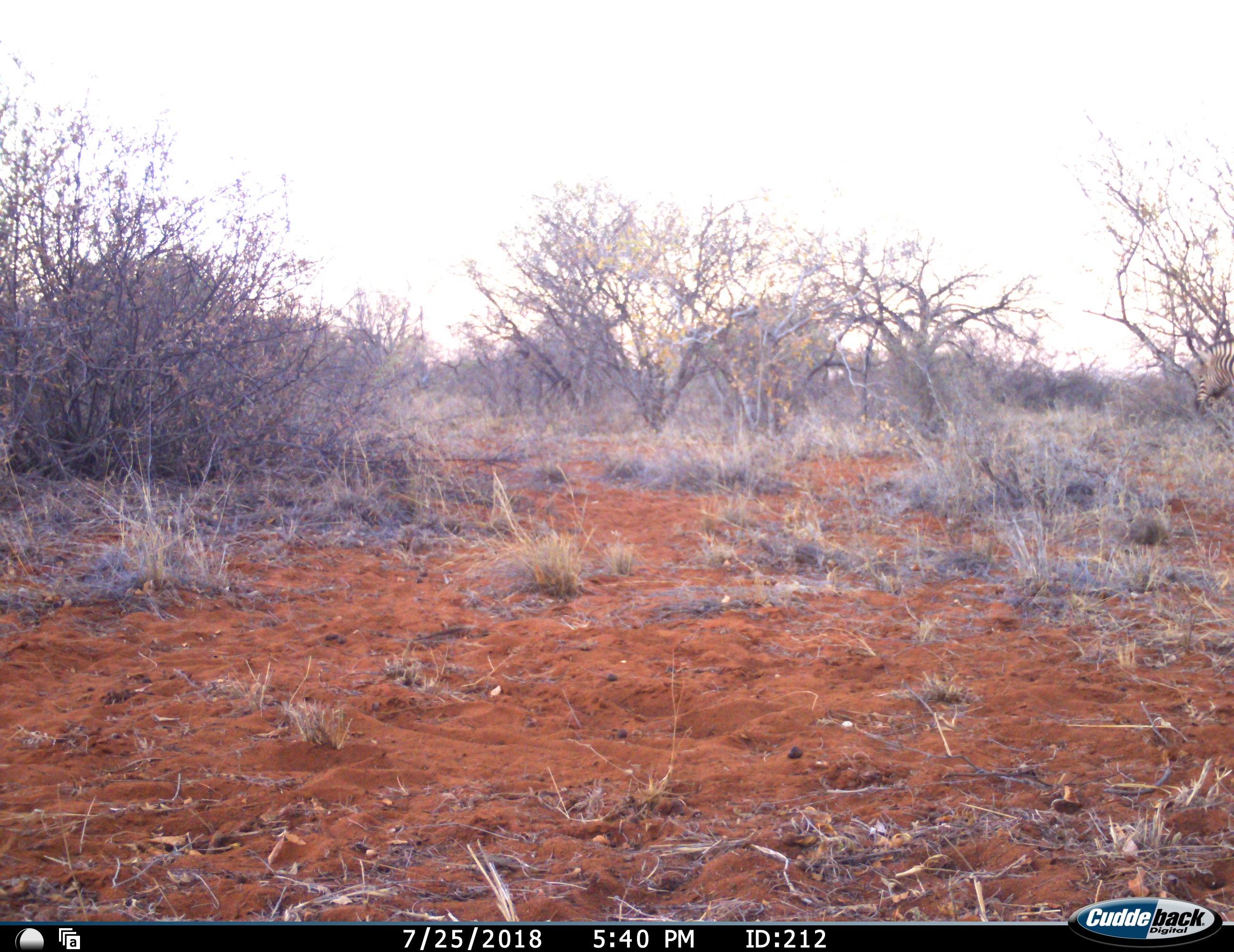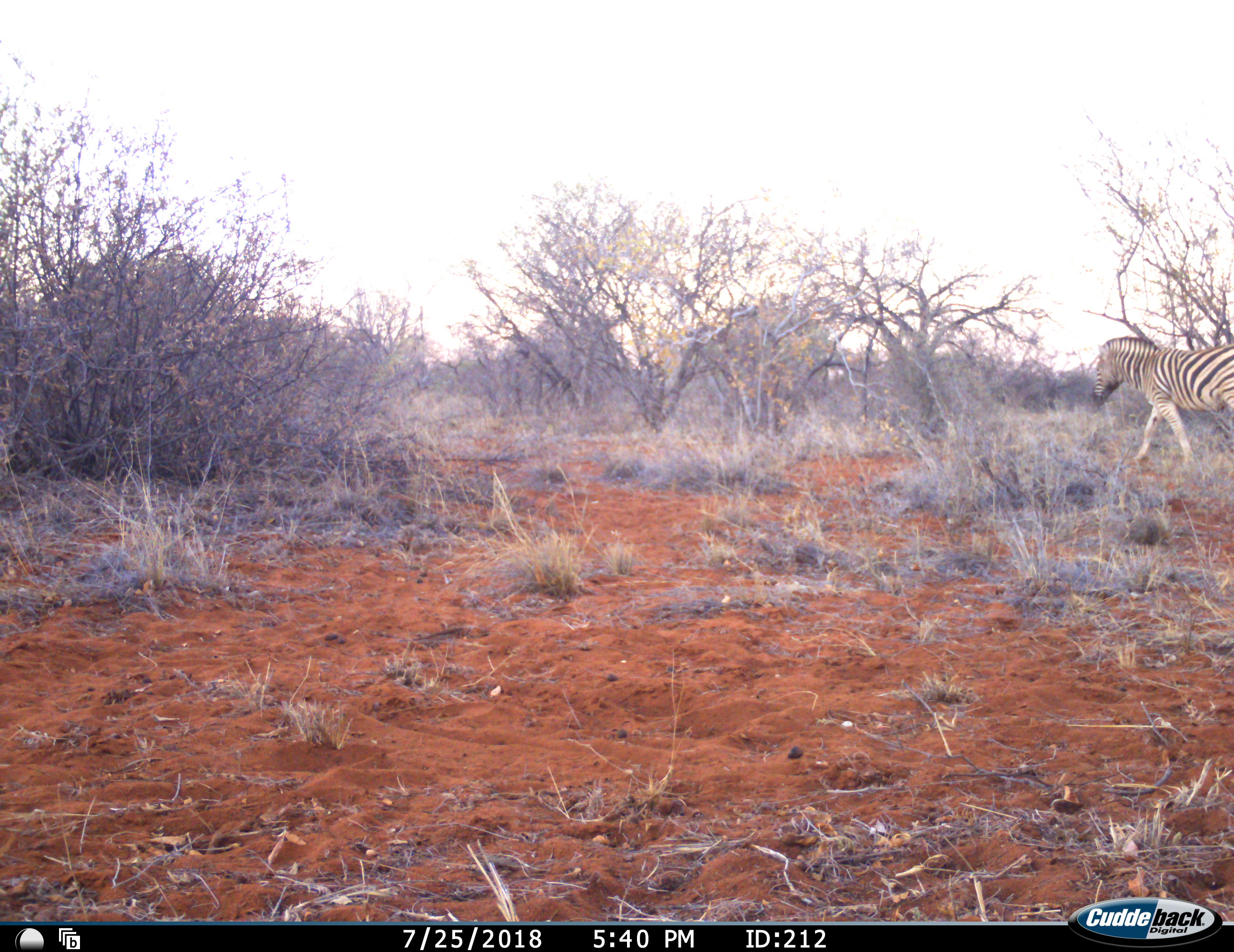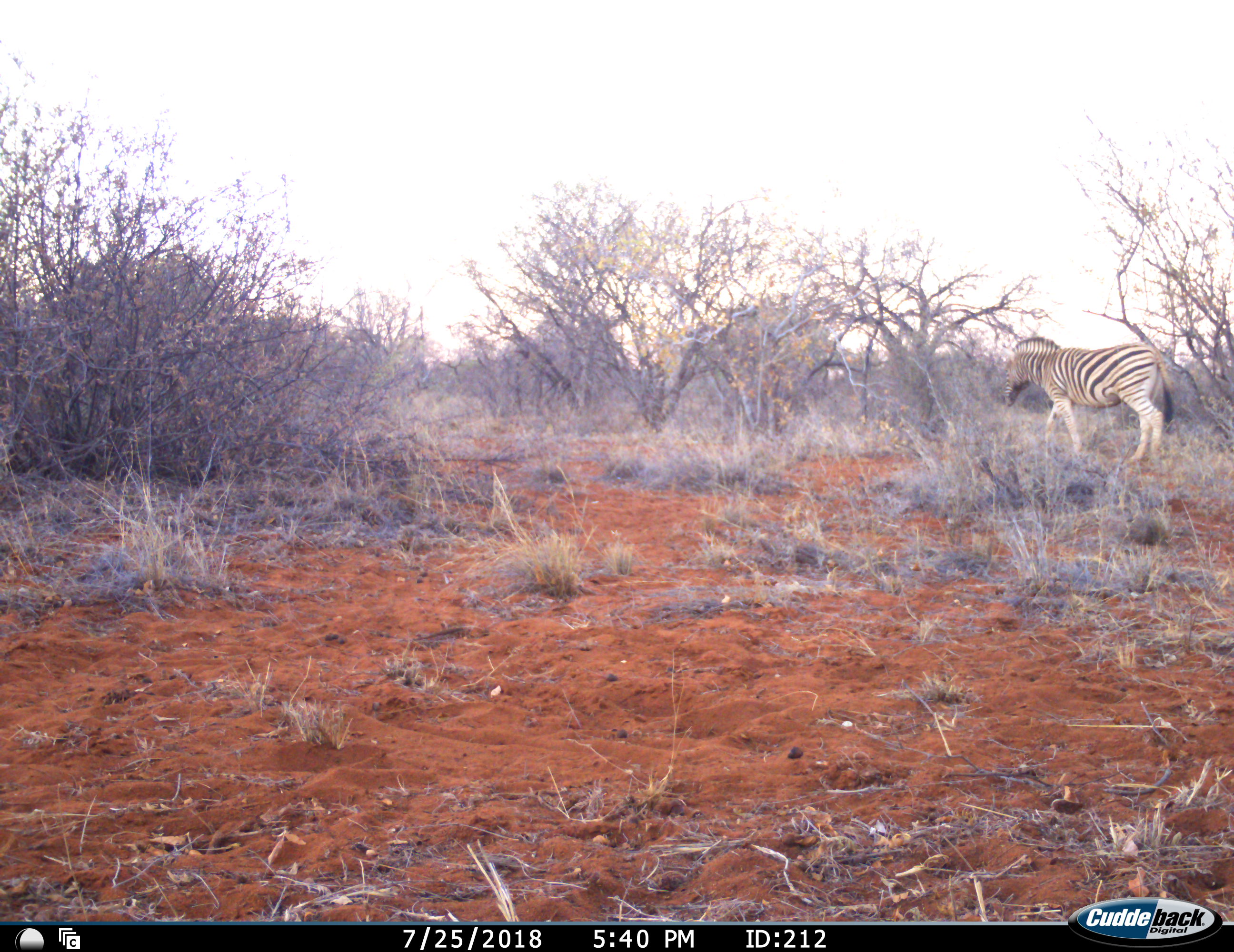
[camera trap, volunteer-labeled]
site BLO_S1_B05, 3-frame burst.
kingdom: Animalia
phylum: Chordata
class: Mammalia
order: Perissodactyla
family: Equidae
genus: Equus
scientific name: Equus quagga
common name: plains zebra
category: zebraplains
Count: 1.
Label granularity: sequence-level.